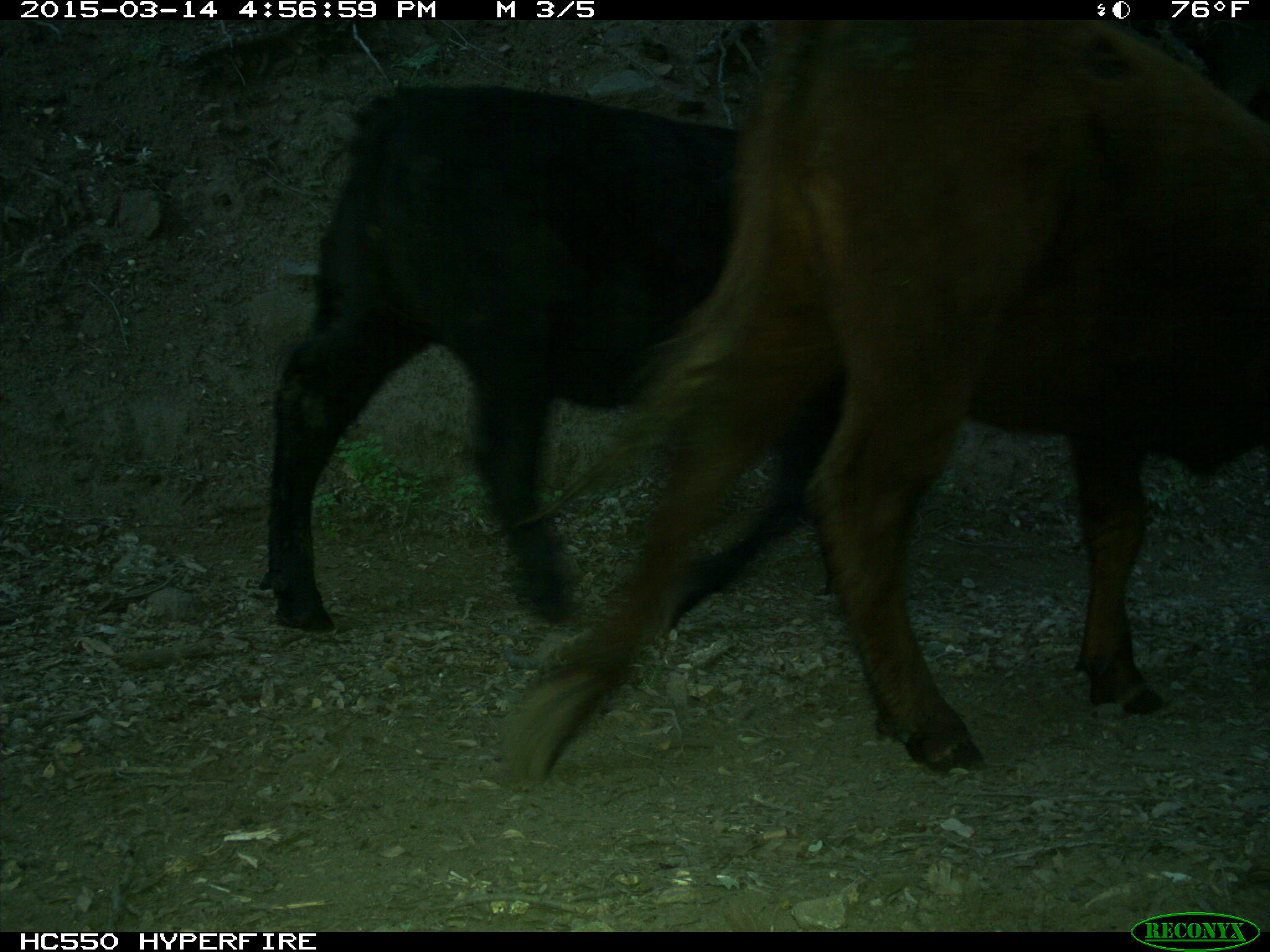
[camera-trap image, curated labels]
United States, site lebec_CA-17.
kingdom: Animalia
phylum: Chordata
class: Mammalia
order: Artiodactyla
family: Bovidae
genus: Bos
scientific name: Bos taurus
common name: domestic cow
Bos taurus (domestic cow).